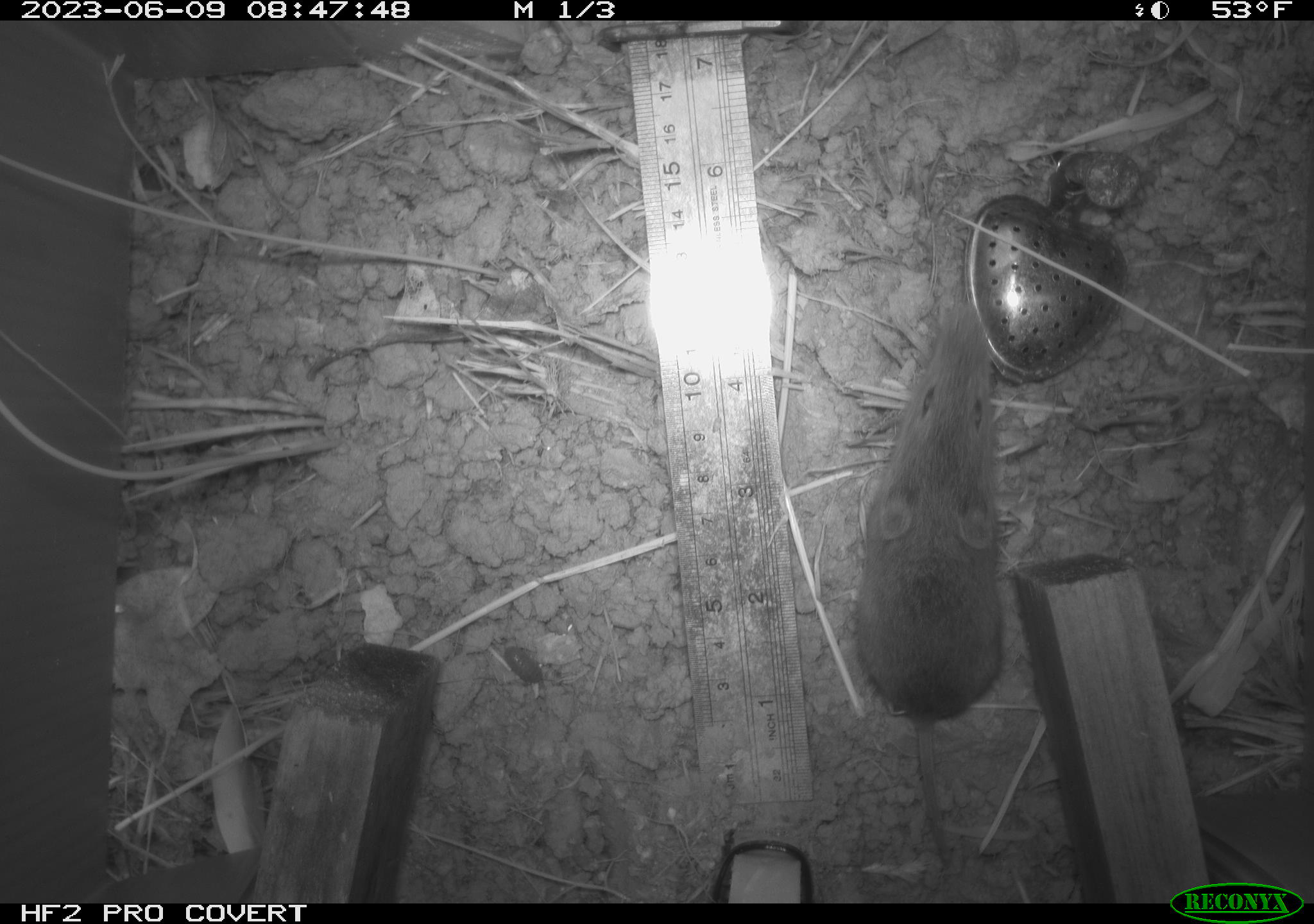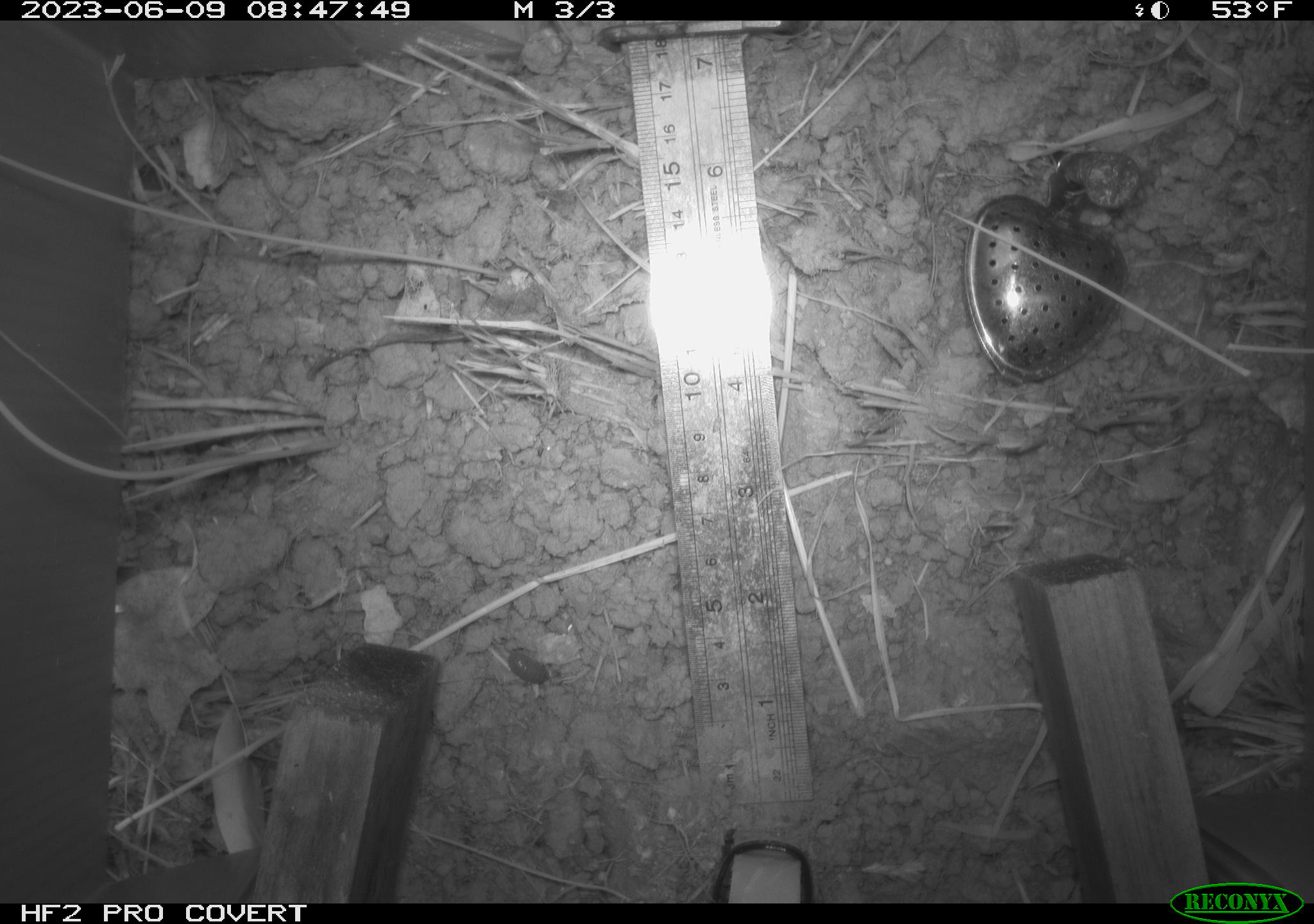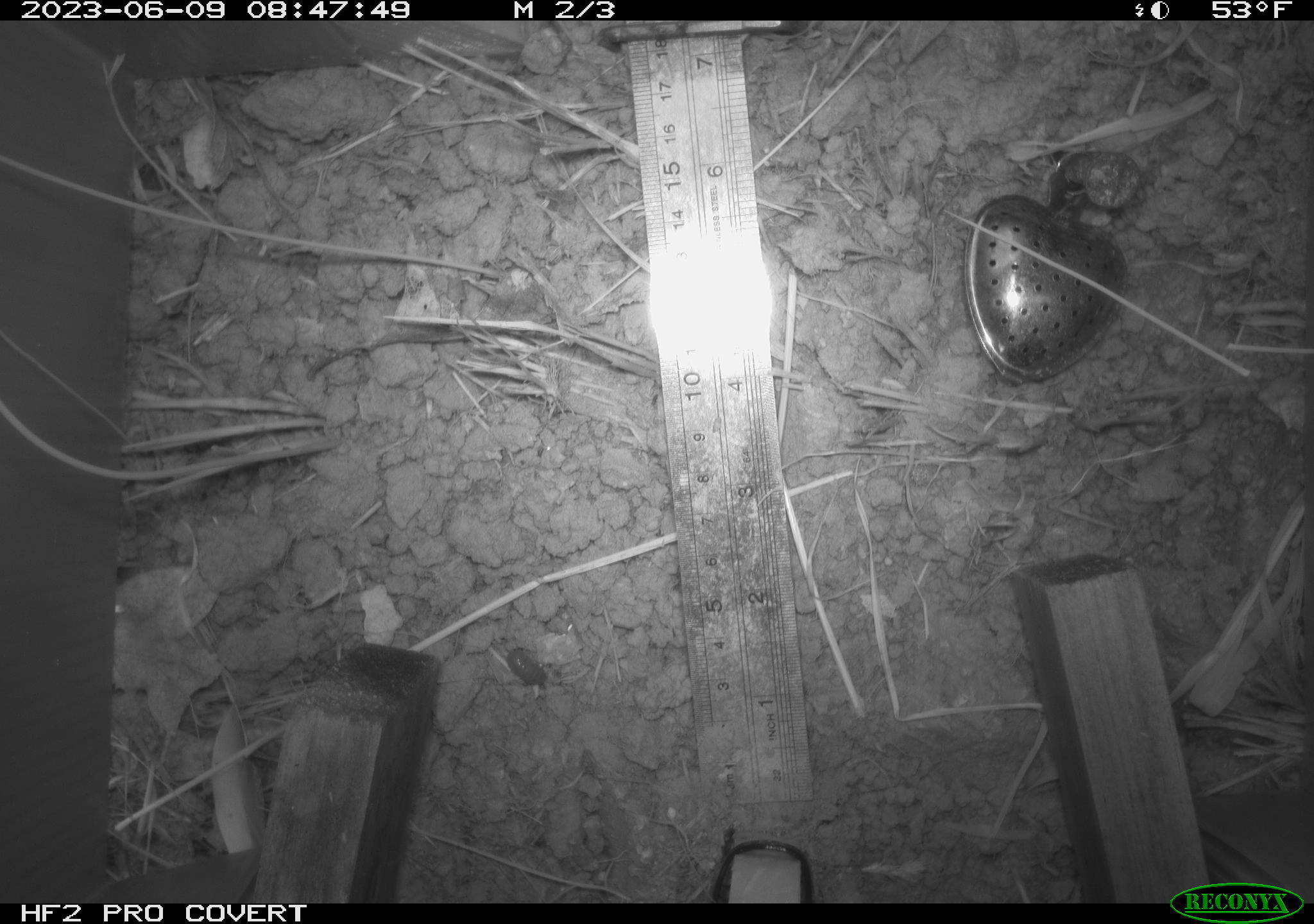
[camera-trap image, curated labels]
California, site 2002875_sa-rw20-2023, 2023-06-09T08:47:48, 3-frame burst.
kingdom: Animalia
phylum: Chordata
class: Mammalia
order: Rodentia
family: Cricetidae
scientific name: Arvicolinae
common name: voles, lemmings, and muskrats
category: arvicolinae subfamily